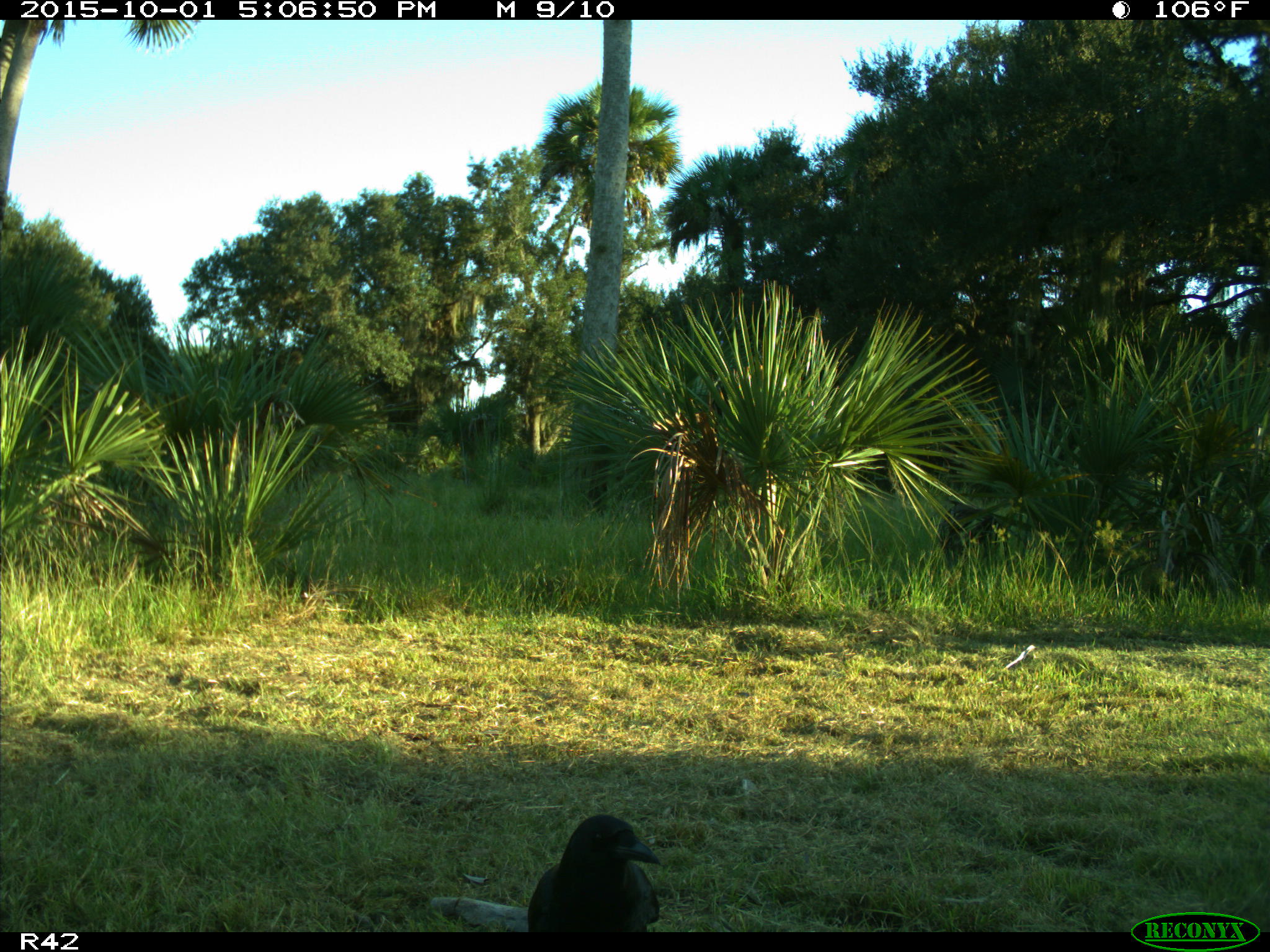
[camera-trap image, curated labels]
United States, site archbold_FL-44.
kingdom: Animalia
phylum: Chordata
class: Aves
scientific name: Aves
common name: birds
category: unidentified bird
Unidentified bird (birds) (Aves).